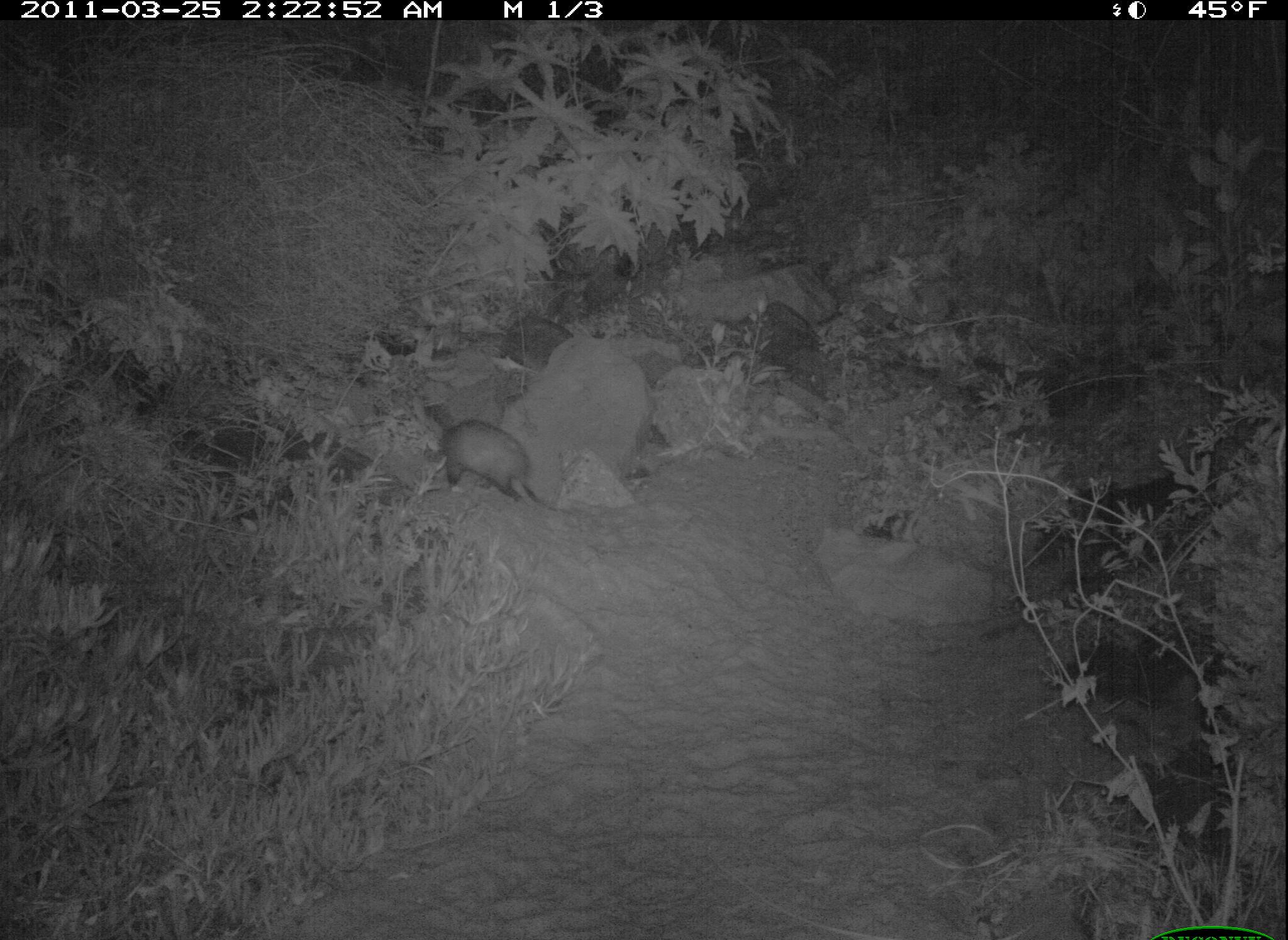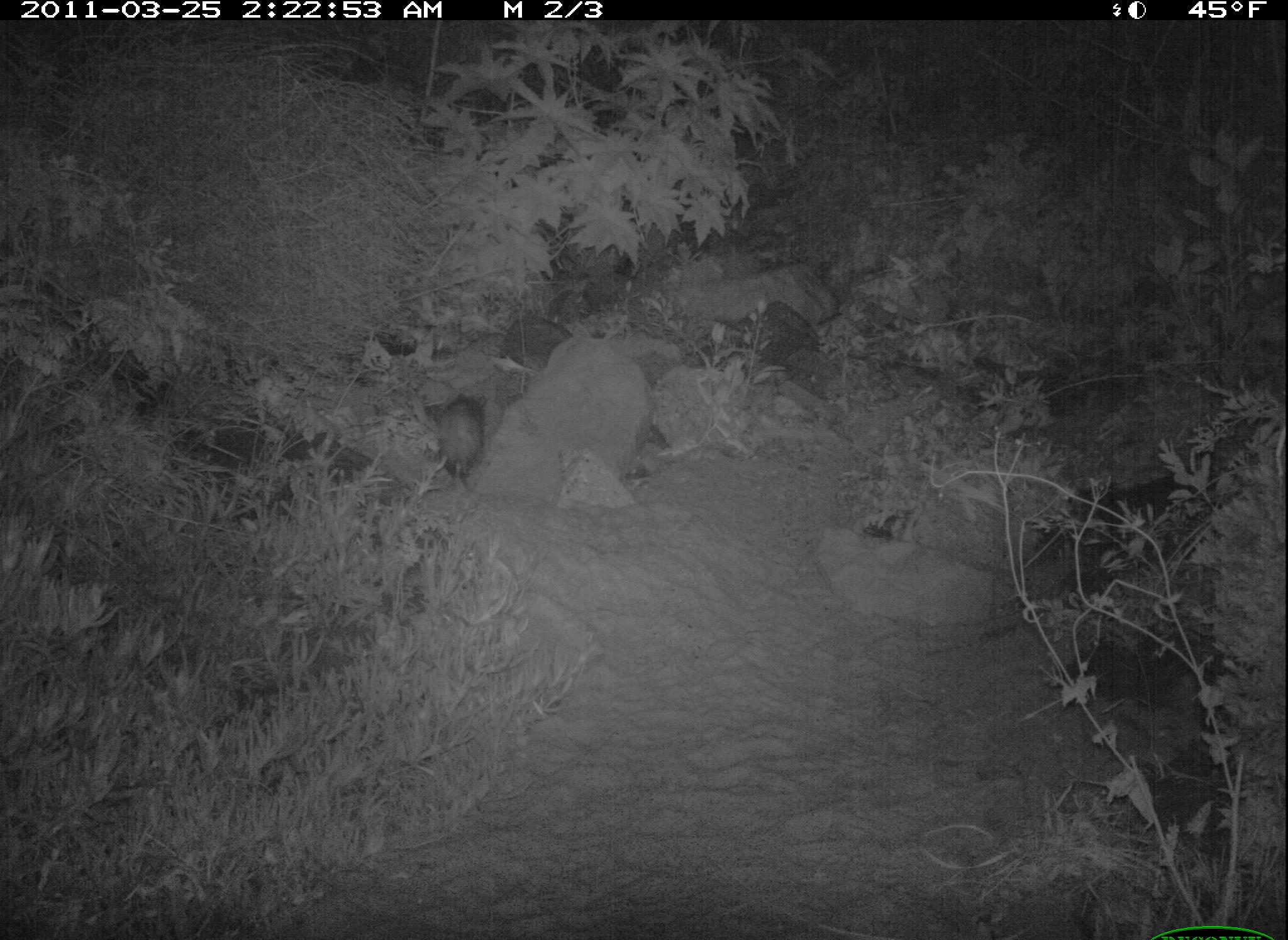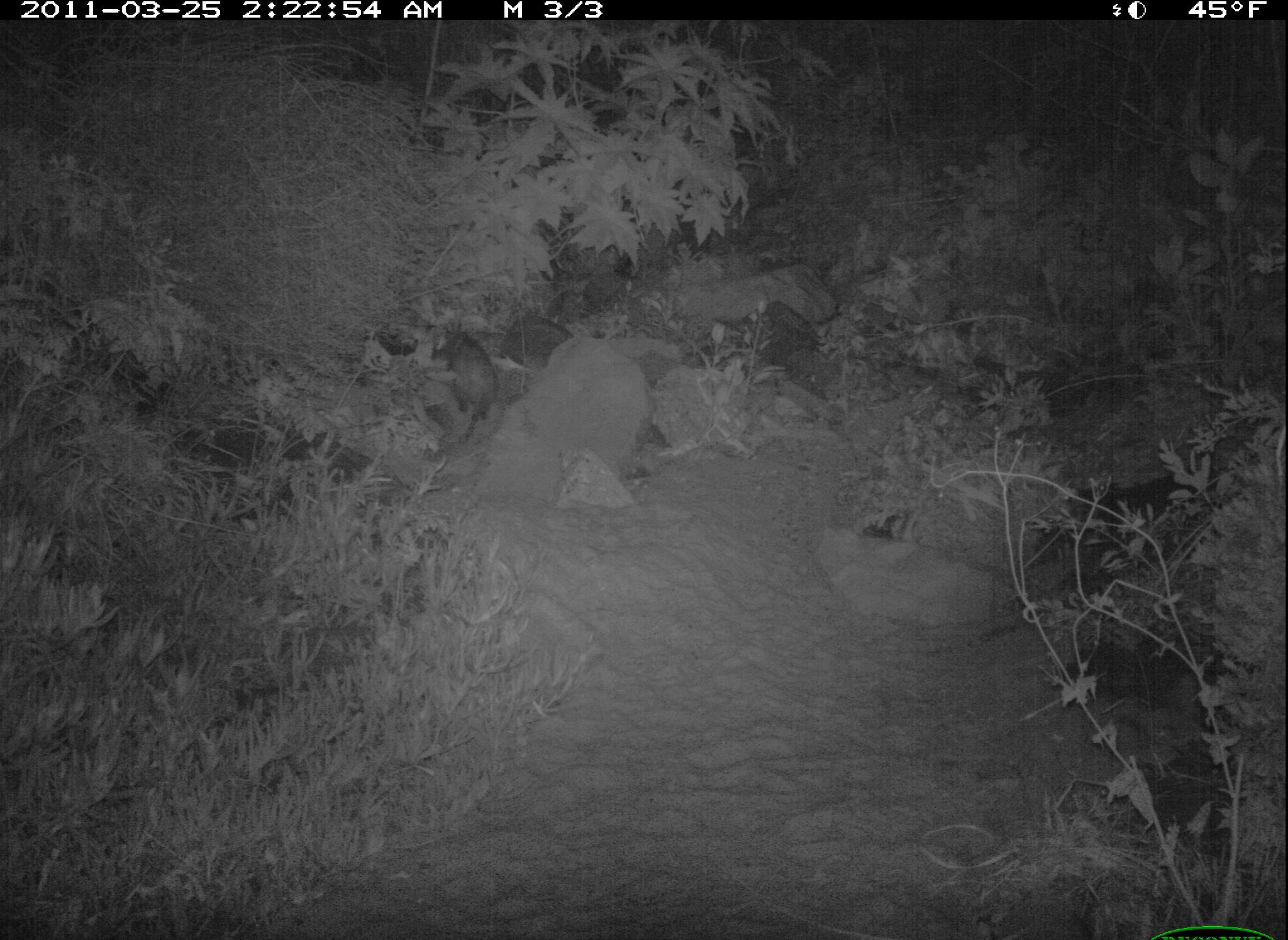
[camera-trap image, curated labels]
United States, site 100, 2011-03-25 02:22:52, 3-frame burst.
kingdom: Animalia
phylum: Chordata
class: Mammalia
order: Didelphimorphia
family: Didelphidae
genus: Didelphis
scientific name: Didelphis virginiana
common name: virginia opossum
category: opossum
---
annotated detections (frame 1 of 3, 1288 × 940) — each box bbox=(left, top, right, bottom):
opossum: bbox=(414, 383, 568, 525)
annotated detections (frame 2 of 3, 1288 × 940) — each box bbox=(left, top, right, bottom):
opossum: bbox=(423, 382, 494, 503)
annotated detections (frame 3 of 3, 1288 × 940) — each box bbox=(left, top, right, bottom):
opossum: bbox=(431, 311, 507, 454)